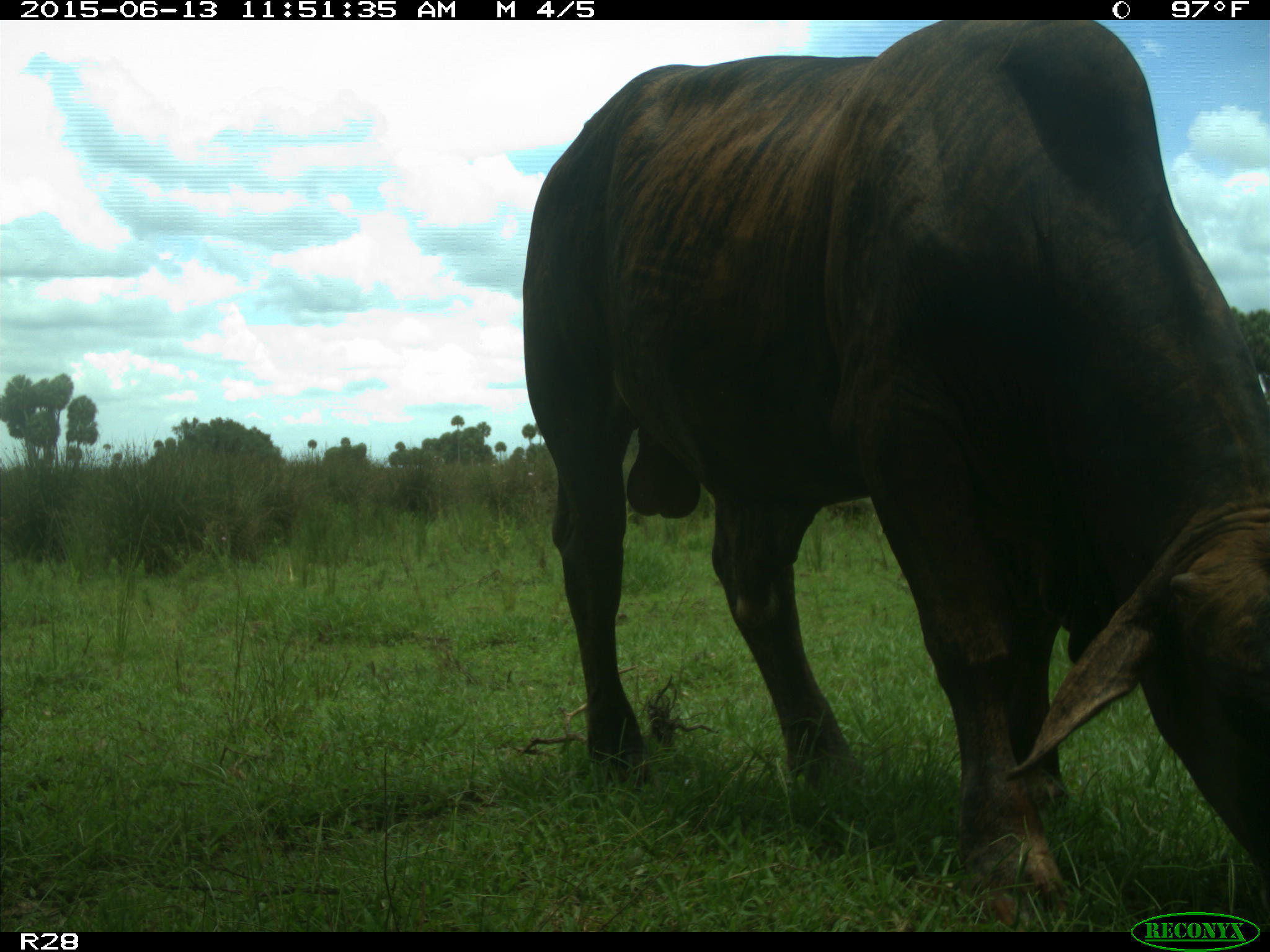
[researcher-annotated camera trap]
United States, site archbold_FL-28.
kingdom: Animalia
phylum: Chordata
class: Mammalia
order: Artiodactyla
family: Bovidae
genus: Bos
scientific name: Bos taurus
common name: domestic cow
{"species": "Bos taurus (domestic cow)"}